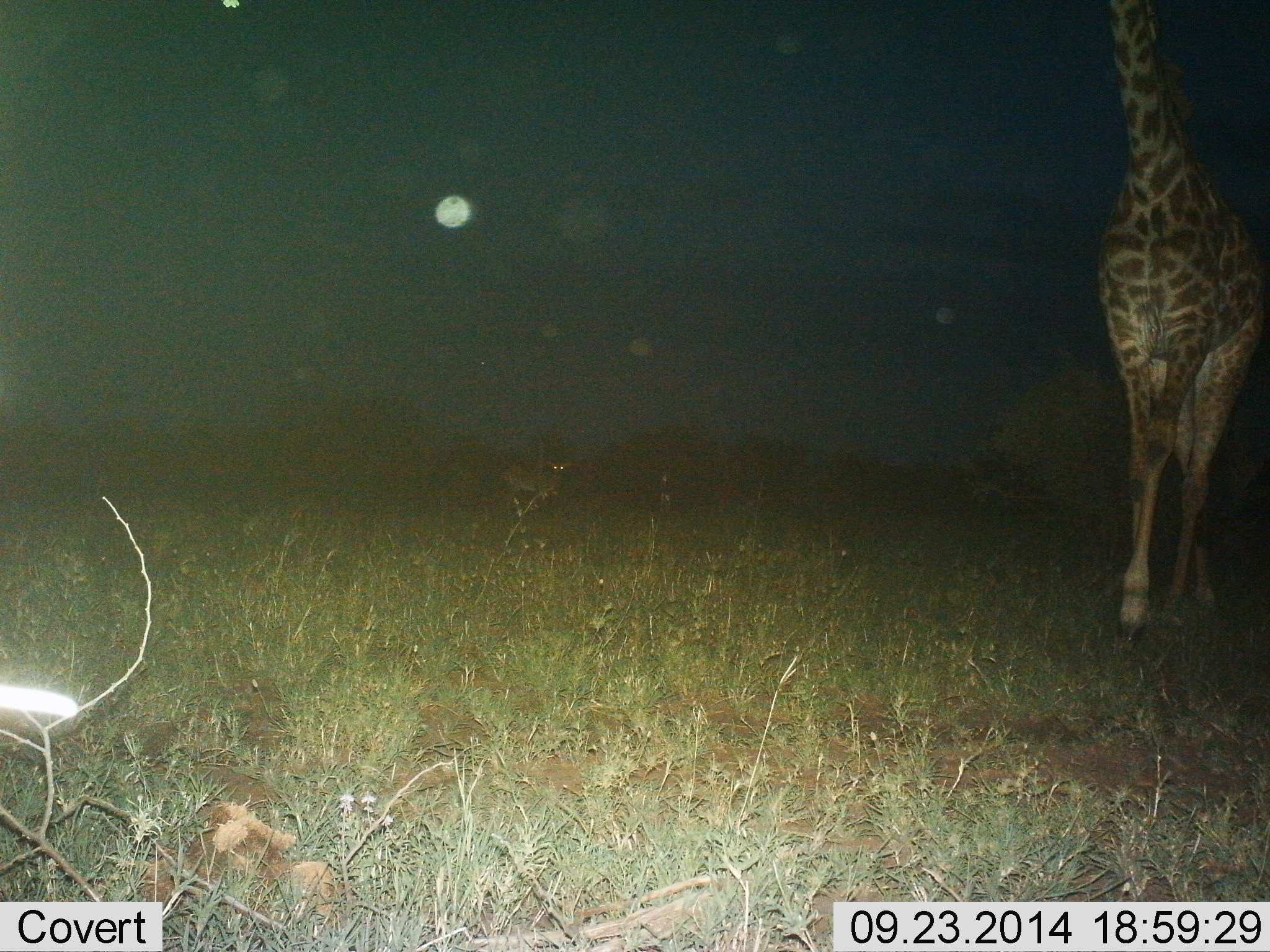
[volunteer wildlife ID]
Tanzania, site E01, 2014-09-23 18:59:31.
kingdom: Animalia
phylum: Chordata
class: Mammalia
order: Artiodactyla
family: Giraffidae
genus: Giraffa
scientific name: Giraffa camelopardalis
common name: giraffe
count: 1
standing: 29%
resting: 0%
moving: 71%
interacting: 0%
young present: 0%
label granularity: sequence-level